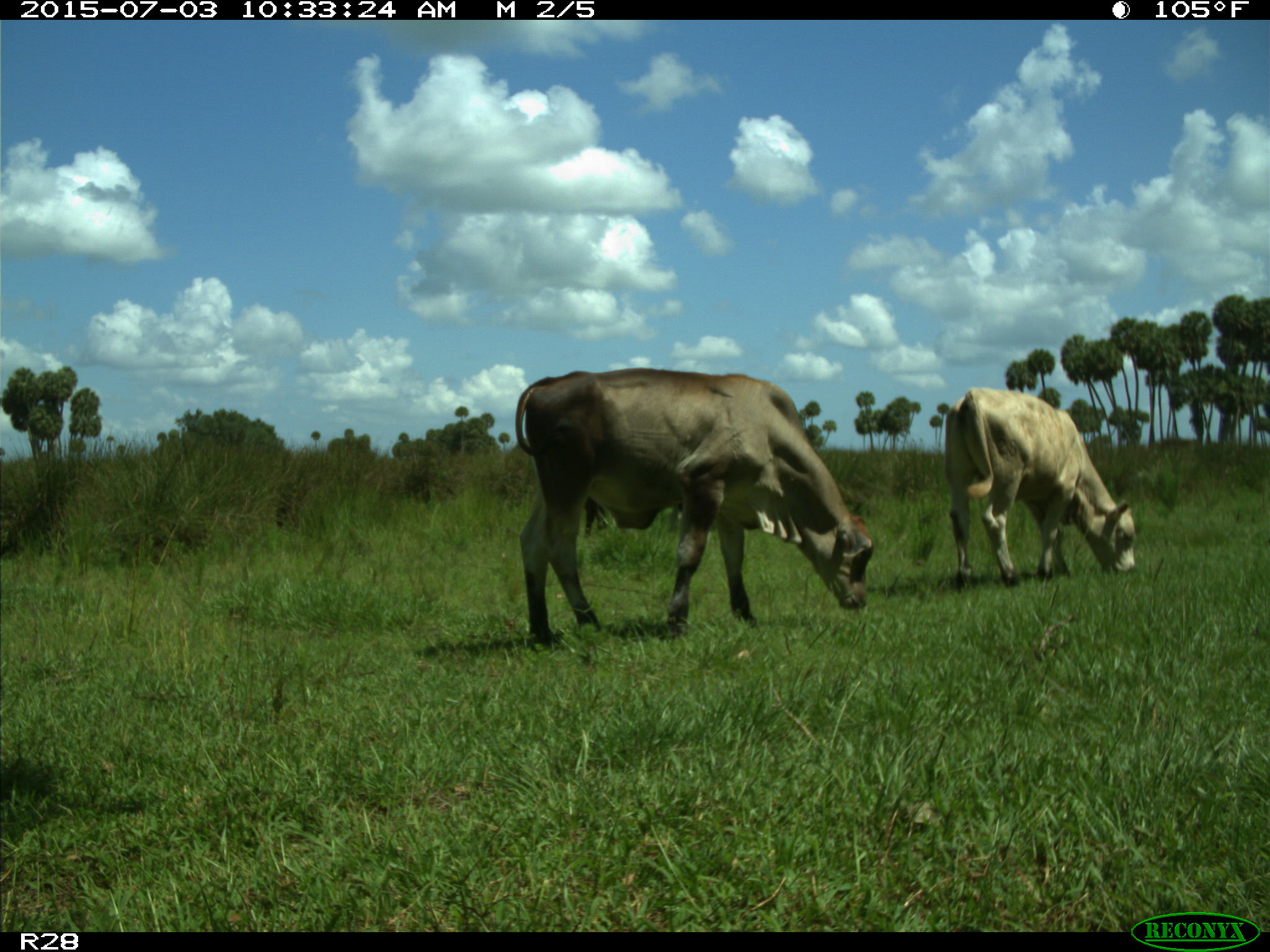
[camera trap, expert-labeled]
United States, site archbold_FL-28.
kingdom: Animalia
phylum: Chordata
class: Mammalia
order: Artiodactyla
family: Bovidae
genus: Bos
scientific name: Bos taurus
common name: domestic cow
Bos taurus (domestic cow).